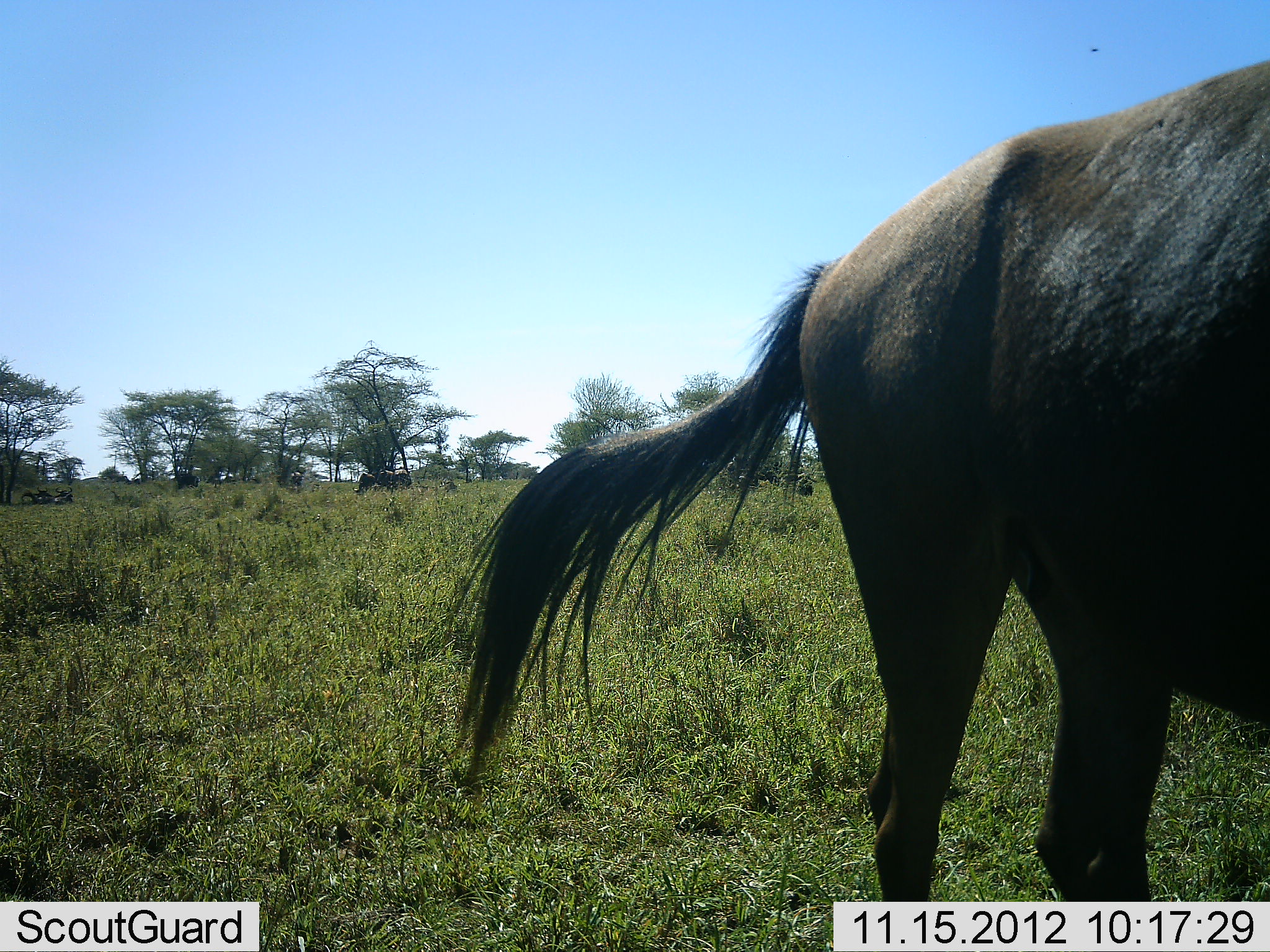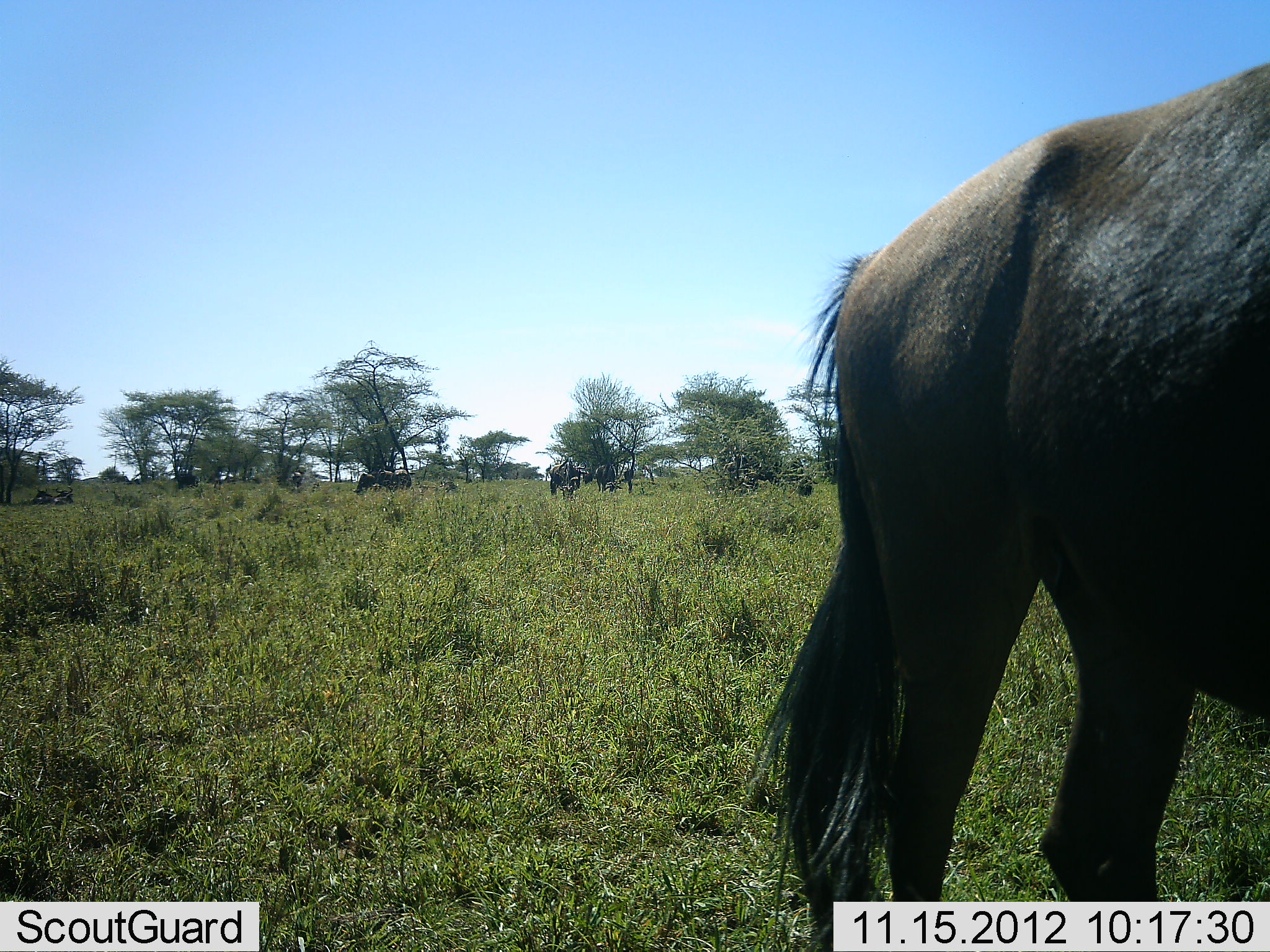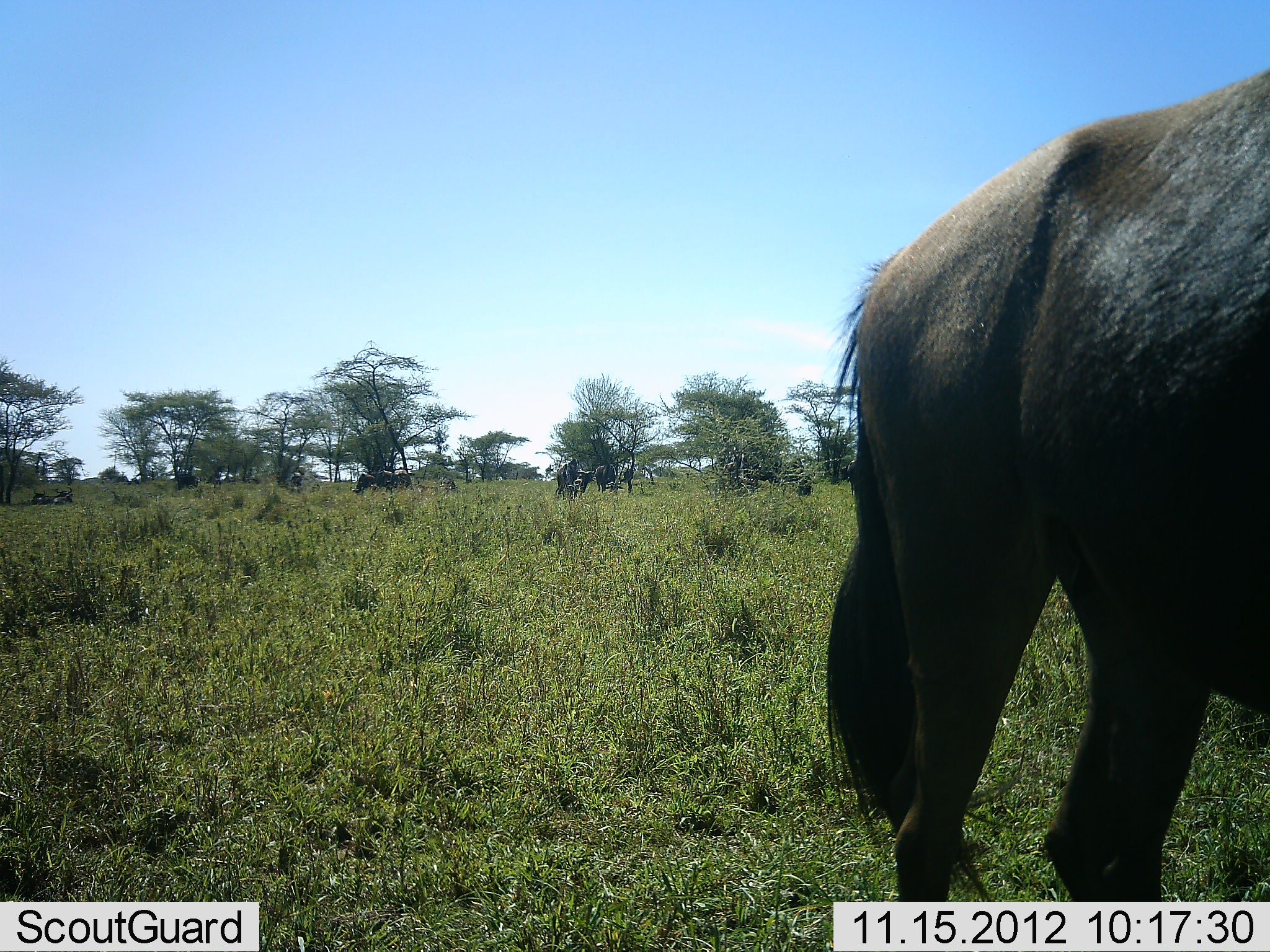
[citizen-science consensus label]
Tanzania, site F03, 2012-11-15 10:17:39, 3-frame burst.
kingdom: Animalia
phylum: Chordata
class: Mammalia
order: Artiodactyla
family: Bovidae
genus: Connochaetes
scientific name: Connochaetes taurinus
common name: blue wildebeest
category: wildebeest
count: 3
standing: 64%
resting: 18%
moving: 45%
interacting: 0%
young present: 0%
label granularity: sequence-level